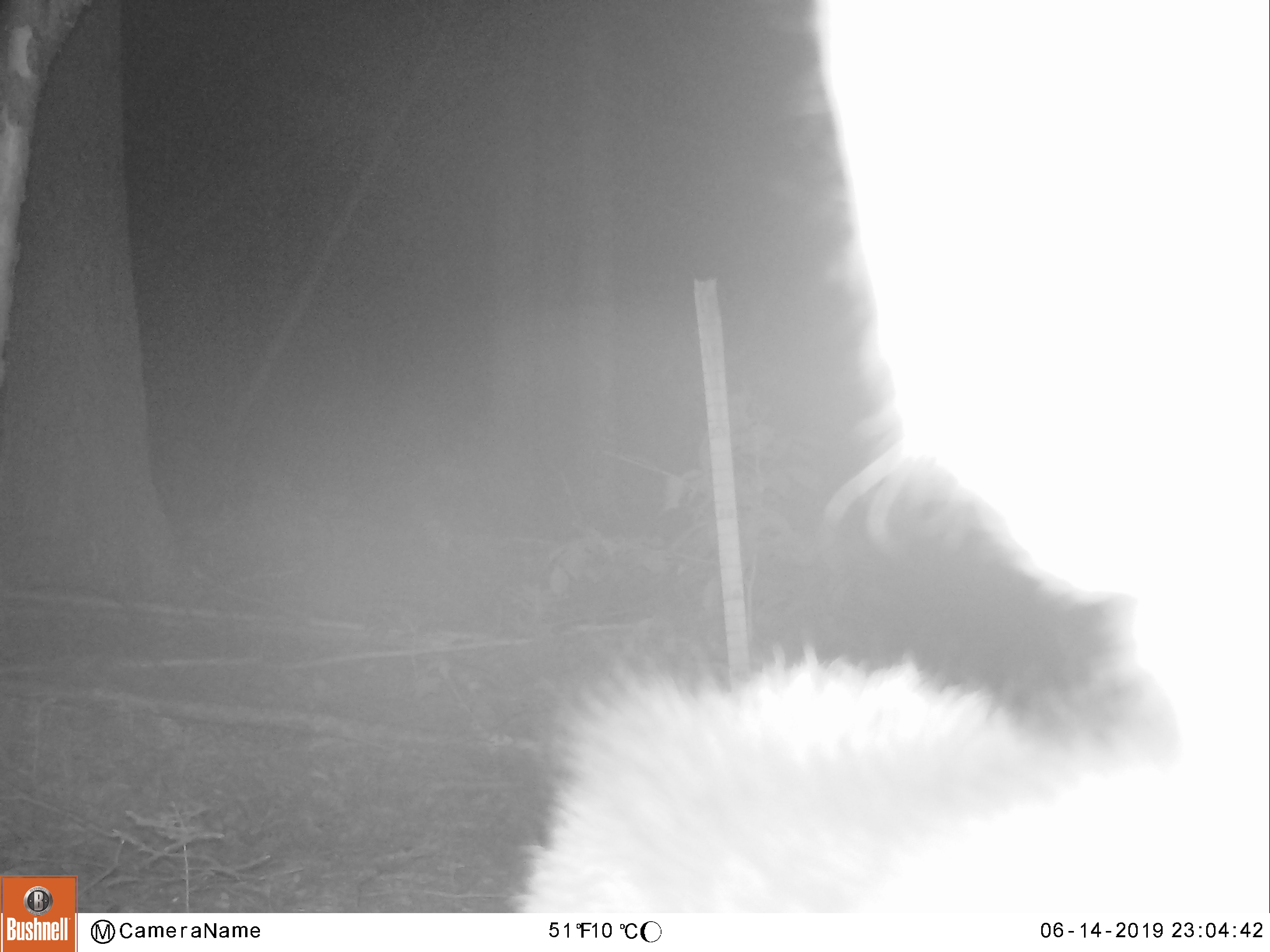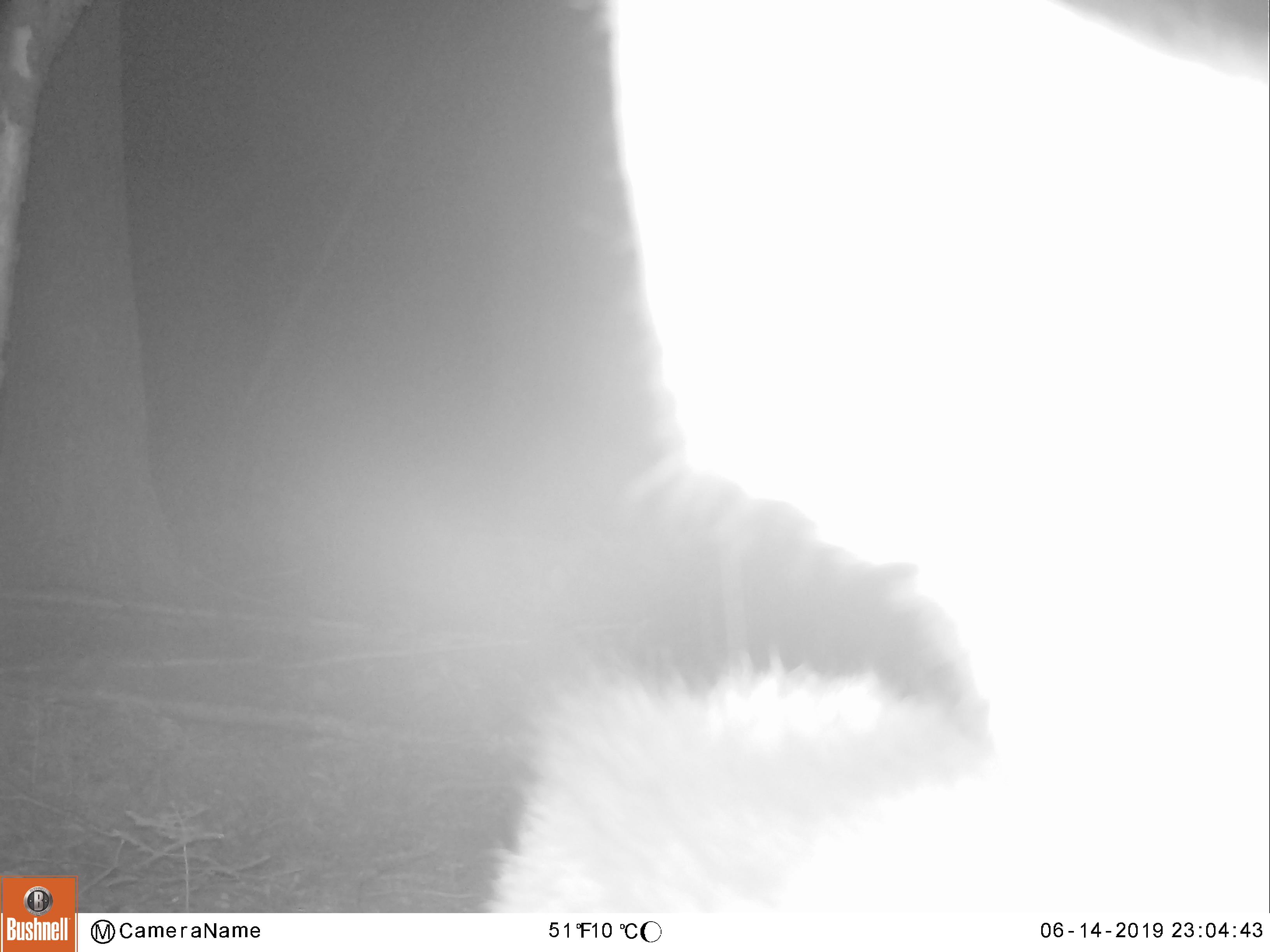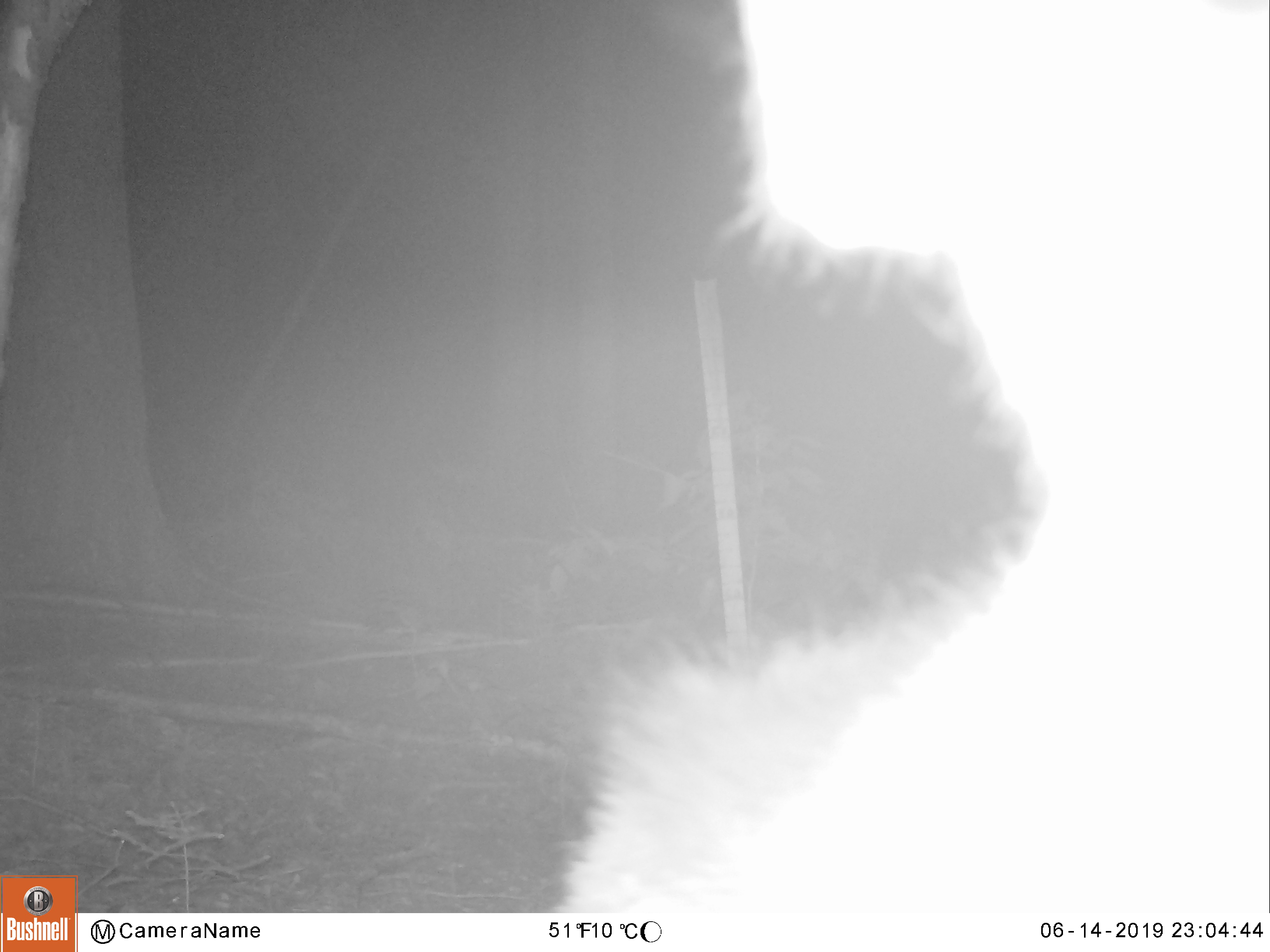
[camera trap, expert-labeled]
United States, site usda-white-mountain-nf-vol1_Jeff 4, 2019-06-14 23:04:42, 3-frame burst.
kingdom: Animalia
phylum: Chordata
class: Mammalia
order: Artiodactyla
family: Cervidae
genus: Alces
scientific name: Alces alces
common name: moose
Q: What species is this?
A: Moose (Alces alces).